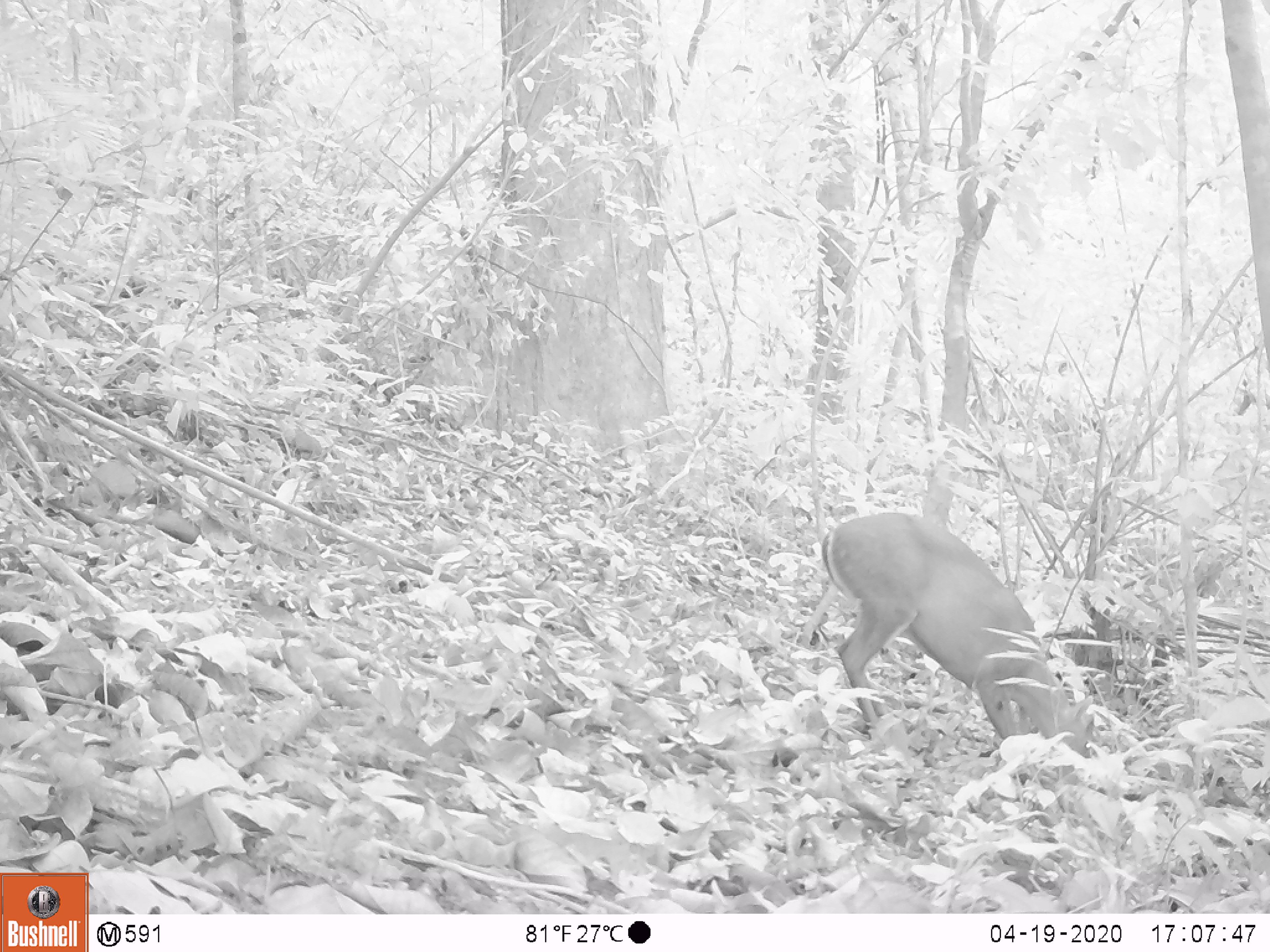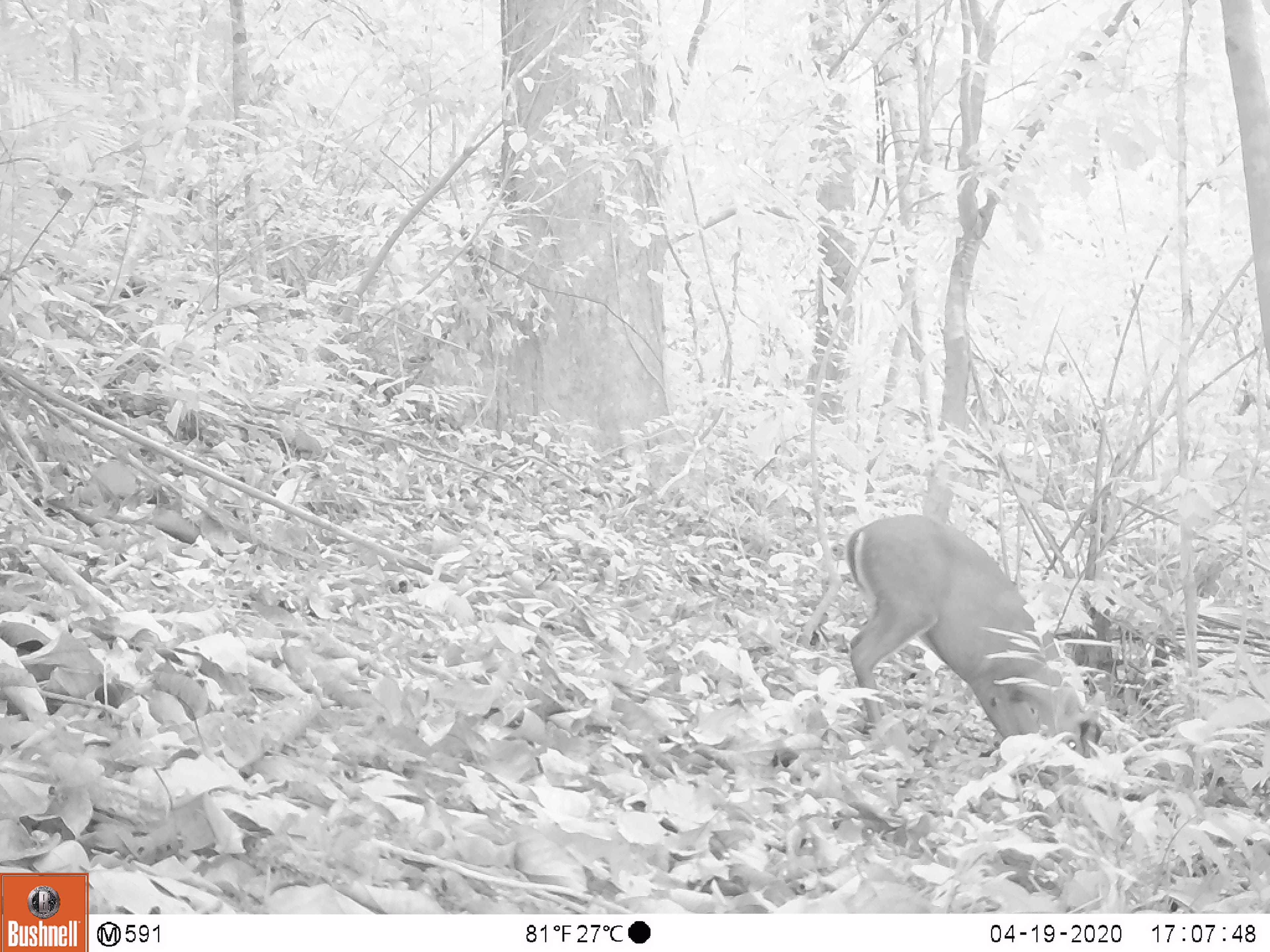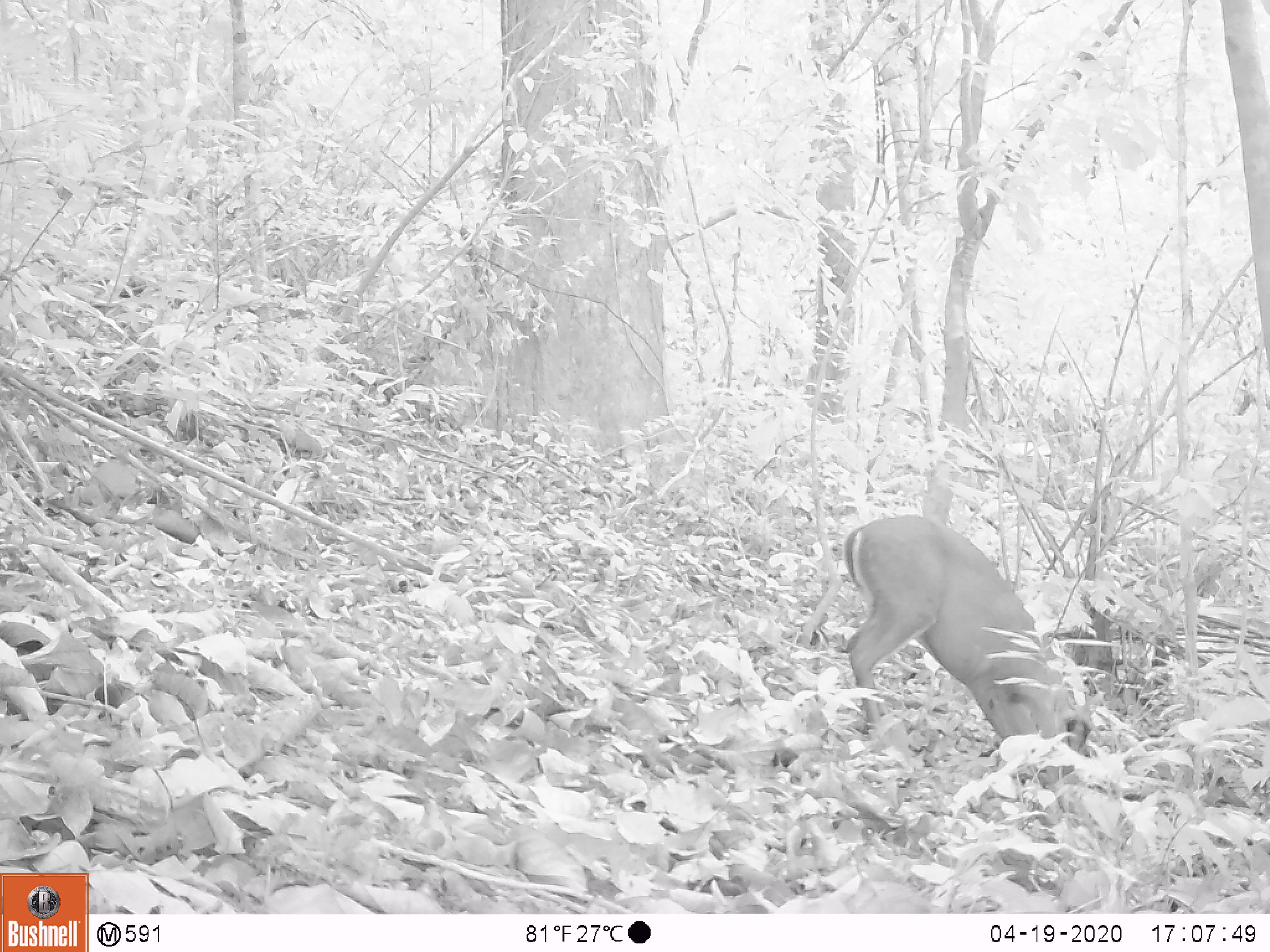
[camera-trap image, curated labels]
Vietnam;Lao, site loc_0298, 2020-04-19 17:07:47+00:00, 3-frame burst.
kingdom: Animalia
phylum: Chordata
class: Mammalia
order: Artiodactyla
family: Cervidae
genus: Muntiacus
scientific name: Muntiacus rooseveltorum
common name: roosevelt's muntjac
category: roosevelts muntjac group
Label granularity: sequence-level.